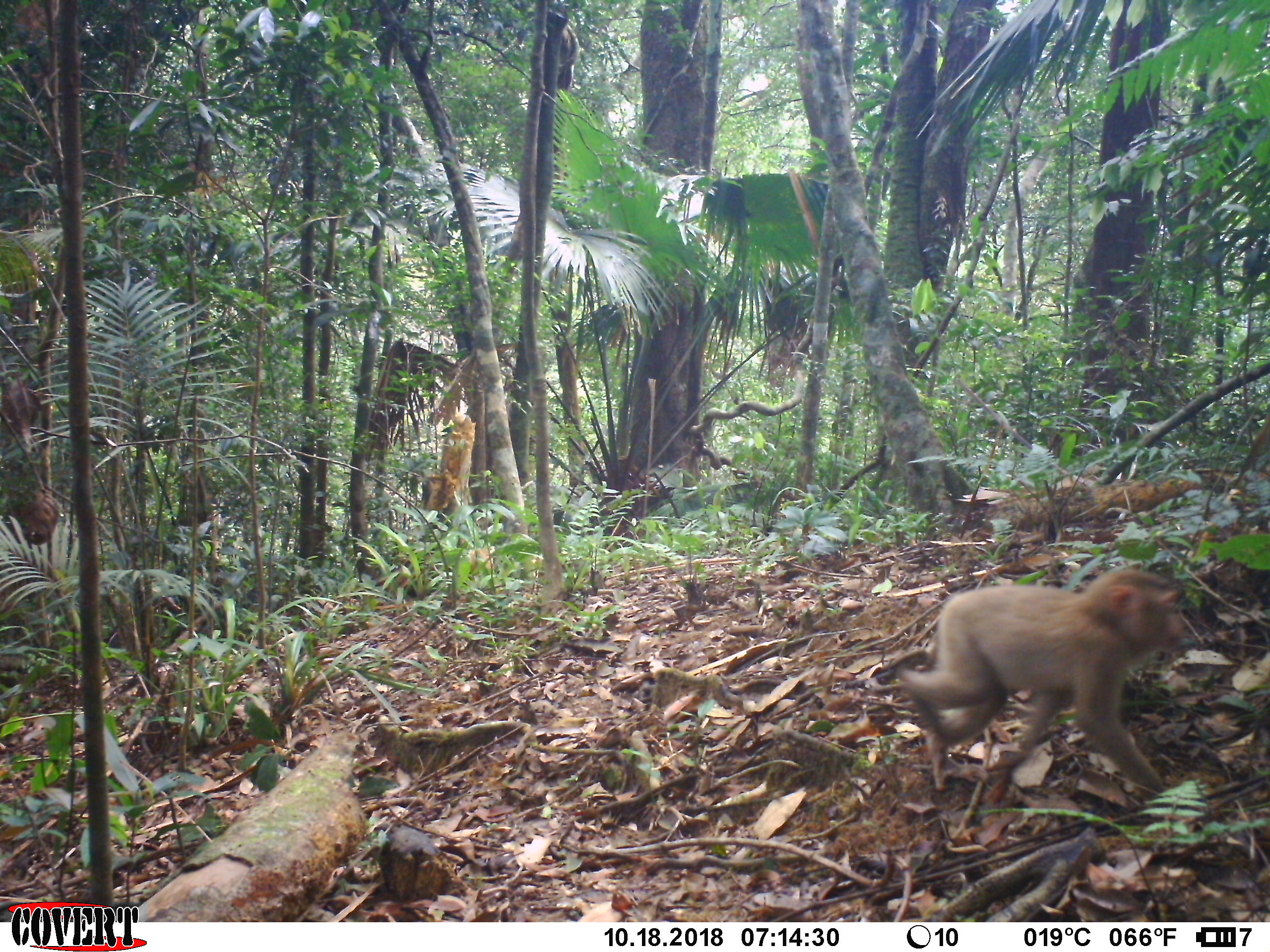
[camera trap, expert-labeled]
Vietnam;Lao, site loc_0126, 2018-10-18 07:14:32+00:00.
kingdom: Animalia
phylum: Chordata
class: Mammalia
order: Primates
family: Cercopithecidae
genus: Macaca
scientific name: Macaca nemestrina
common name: pig-tailed macaque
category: pig tailed macaque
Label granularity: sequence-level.